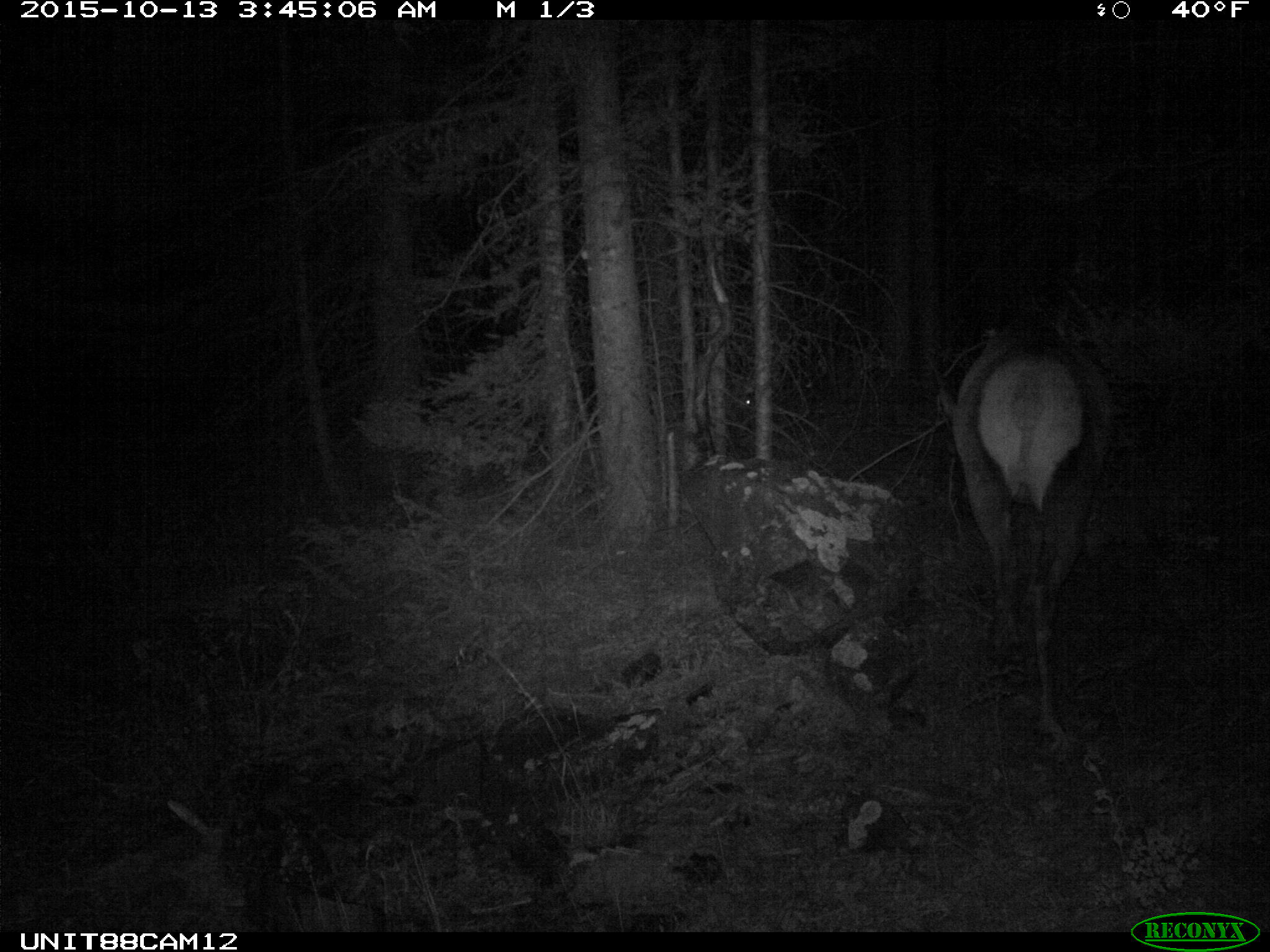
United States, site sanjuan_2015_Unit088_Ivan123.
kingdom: Animalia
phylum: Chordata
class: Mammalia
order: Artiodactyla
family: Cervidae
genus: Cervus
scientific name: Cervus elaphus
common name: red deer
Cervus elaphus (red deer).